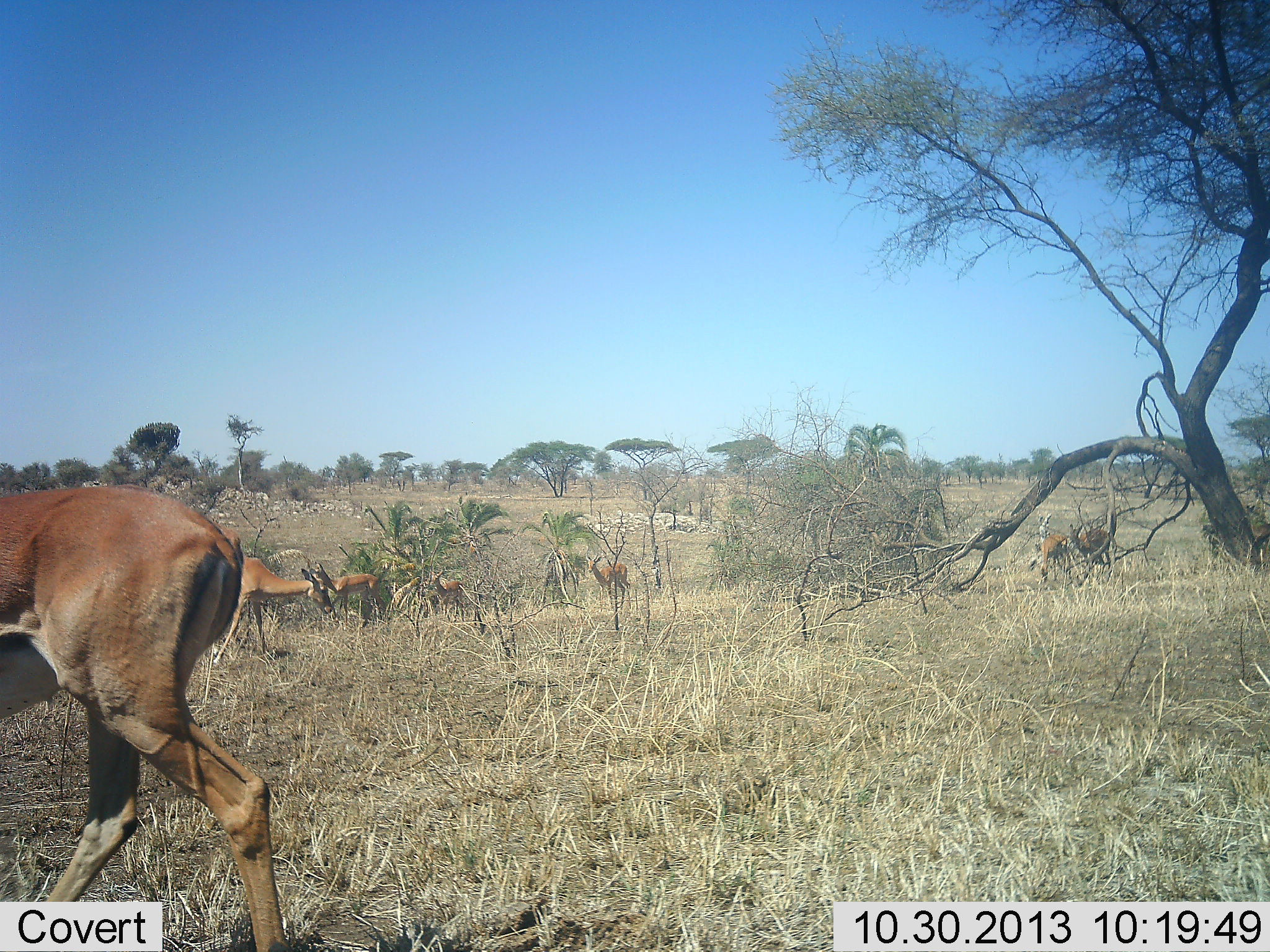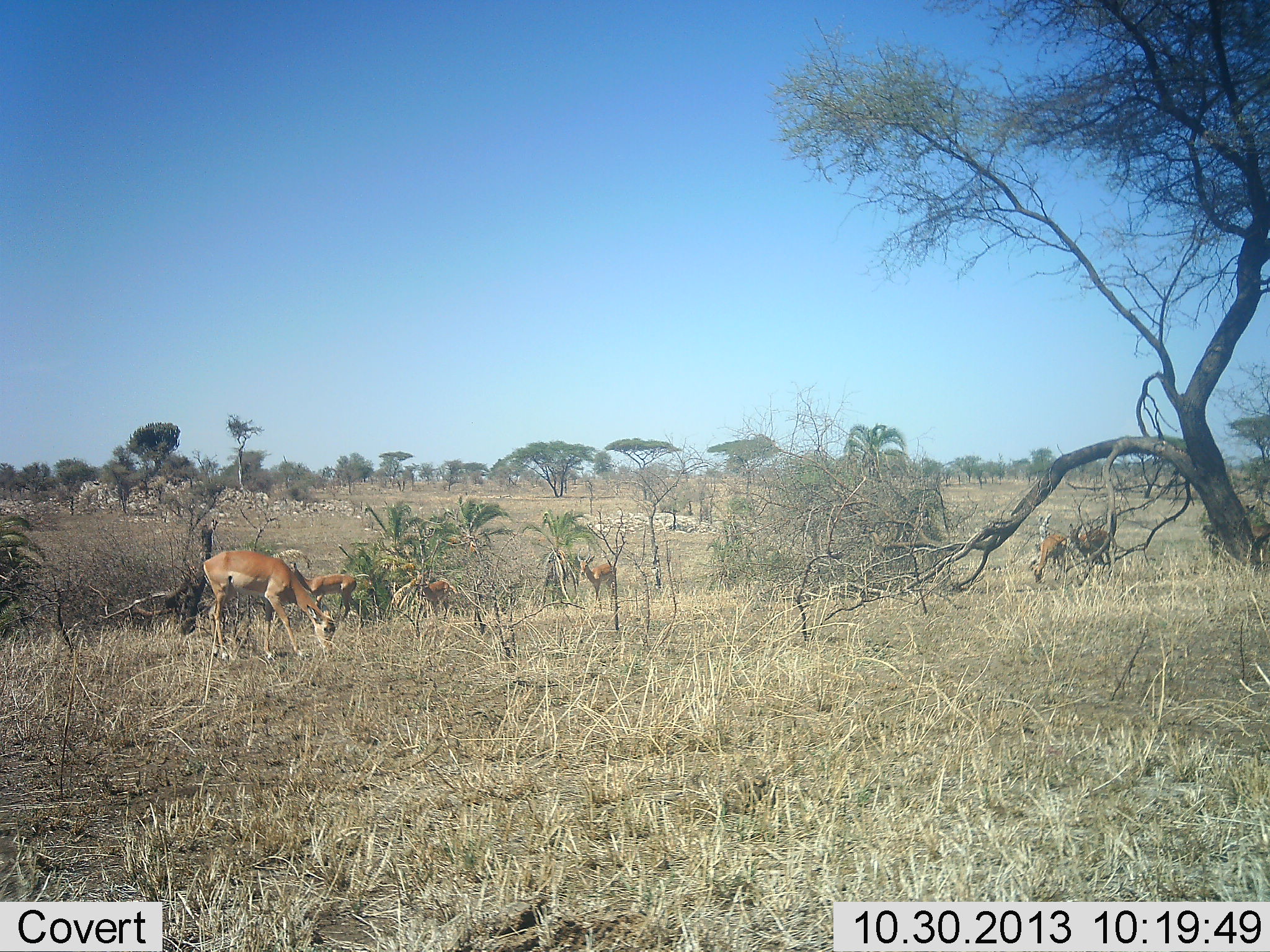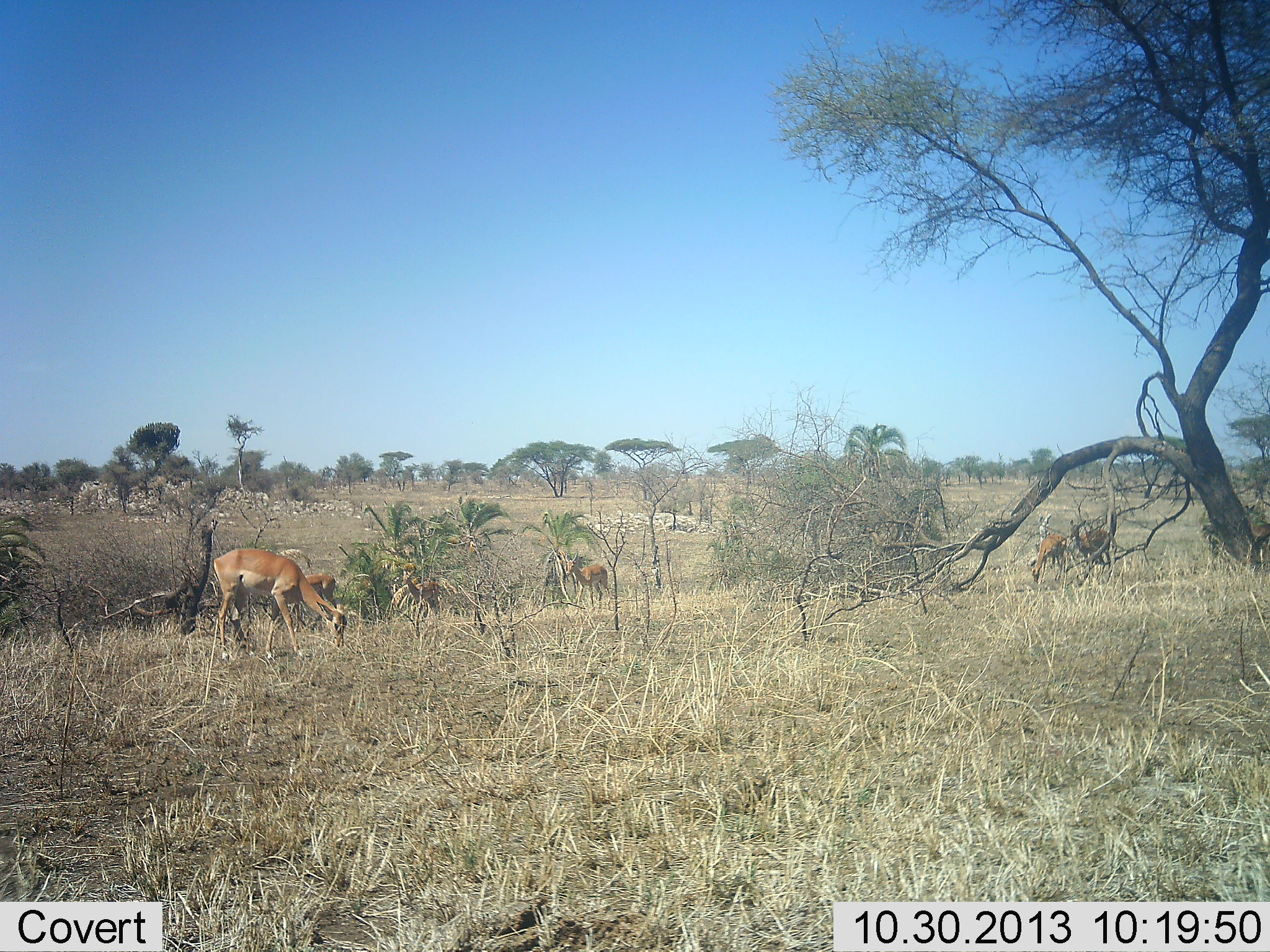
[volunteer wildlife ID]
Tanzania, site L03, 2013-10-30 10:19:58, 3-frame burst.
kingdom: Animalia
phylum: Chordata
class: Mammalia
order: Artiodactyla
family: Bovidae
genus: Aepyceros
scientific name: Aepyceros melampus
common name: impala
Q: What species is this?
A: Impala (Aepyceros melampus).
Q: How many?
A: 7.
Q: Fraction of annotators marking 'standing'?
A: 41%.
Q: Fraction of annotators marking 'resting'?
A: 0%.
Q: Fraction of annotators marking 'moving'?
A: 53%.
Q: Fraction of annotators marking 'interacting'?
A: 0%.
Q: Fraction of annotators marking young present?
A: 0%.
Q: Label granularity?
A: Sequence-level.